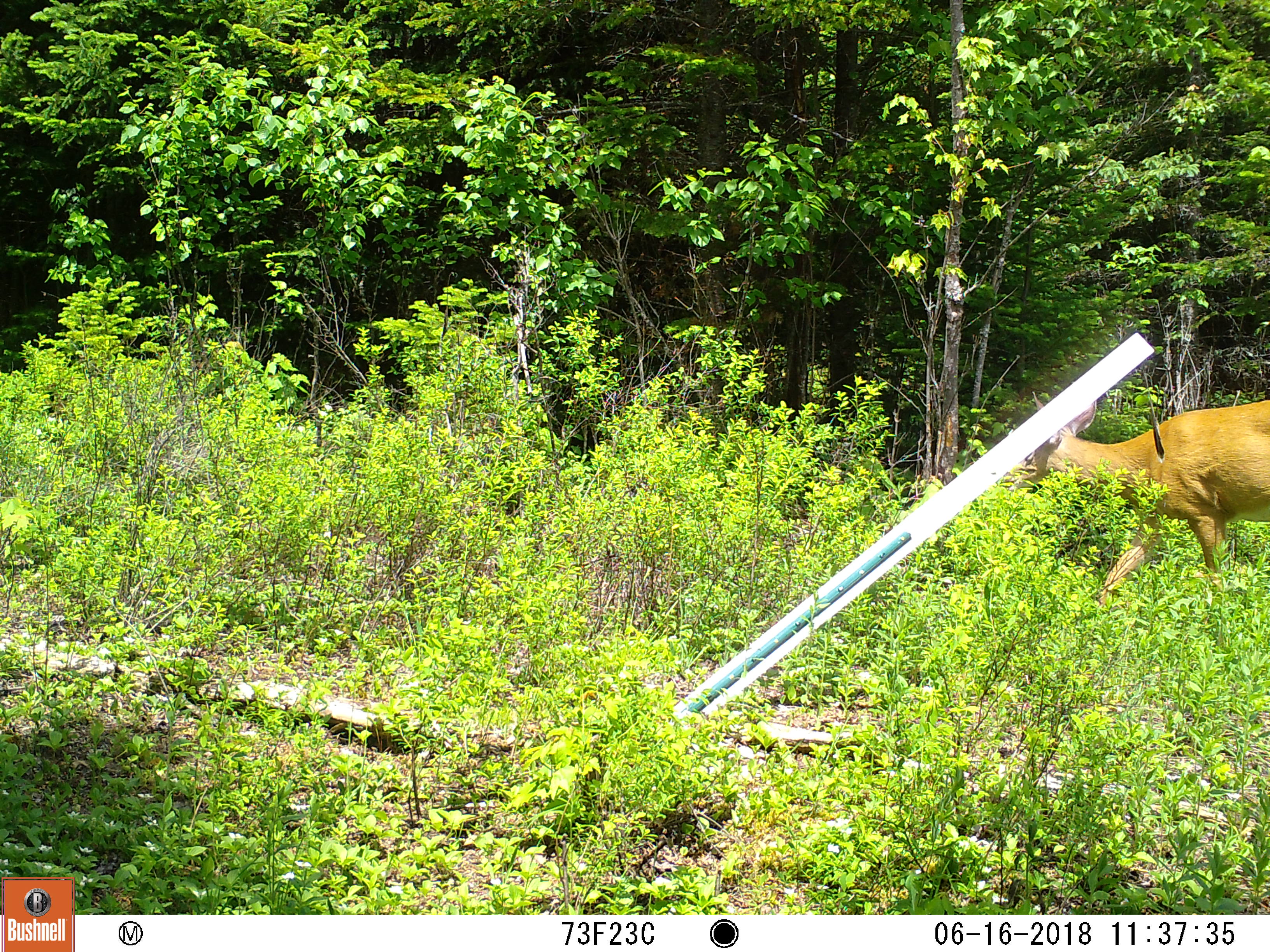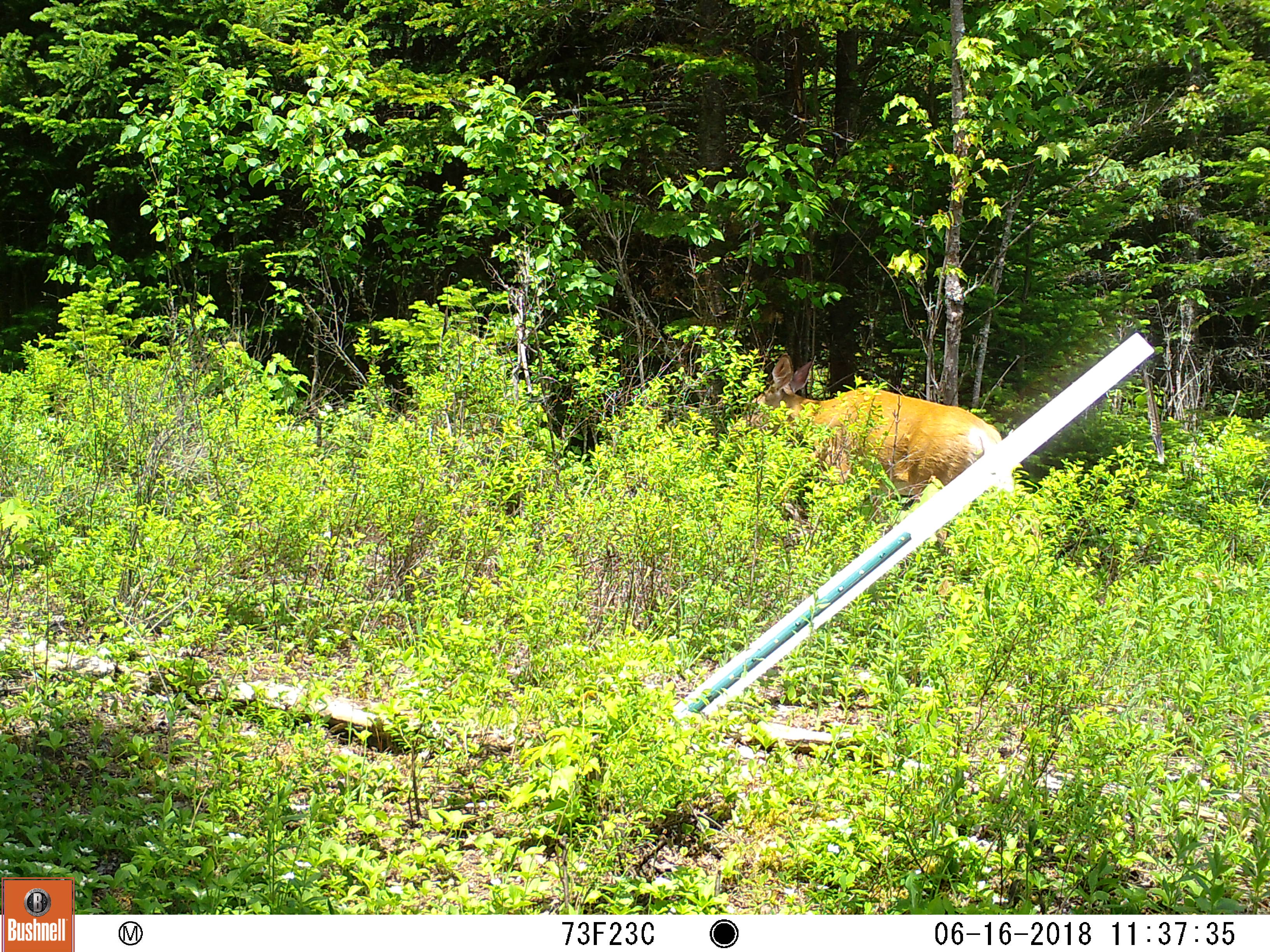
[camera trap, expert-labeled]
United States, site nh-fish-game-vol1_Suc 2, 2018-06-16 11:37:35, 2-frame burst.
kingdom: Animalia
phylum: Chordata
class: Mammalia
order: Artiodactyla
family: Cervidae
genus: Odocoileus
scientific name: Odocoileus virginianus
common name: white-tailed deer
White-tailed deer (Odocoileus virginianus).